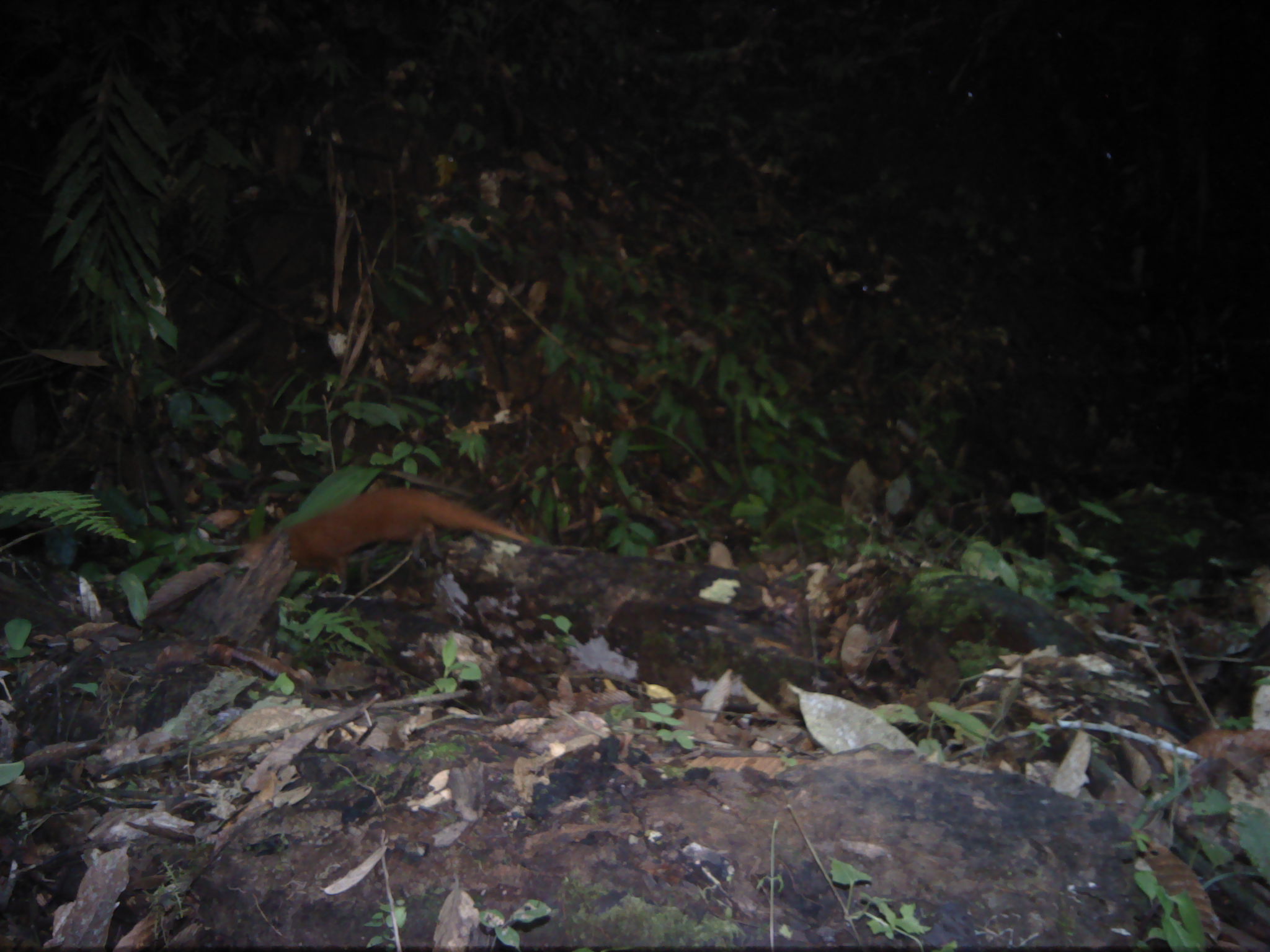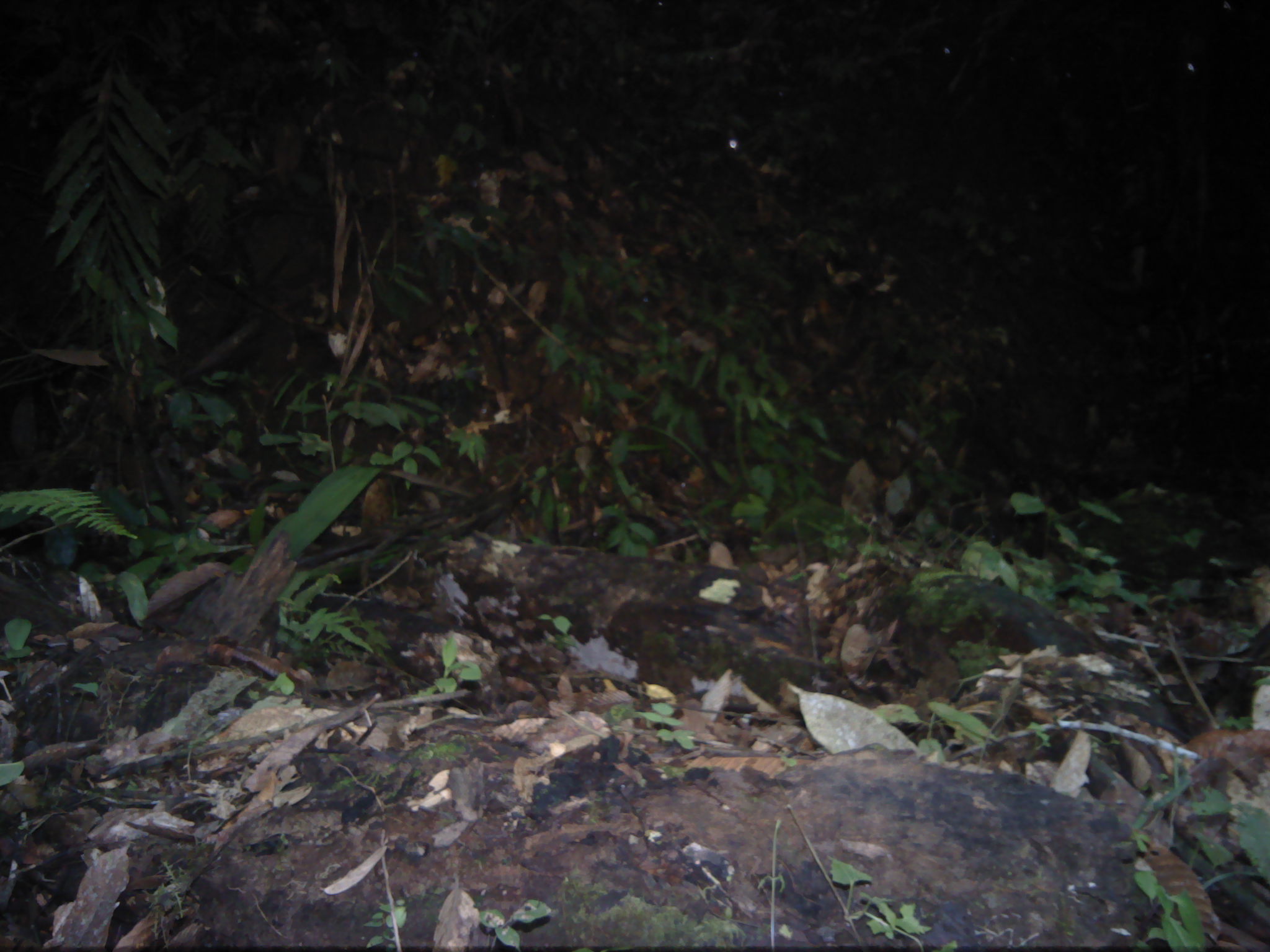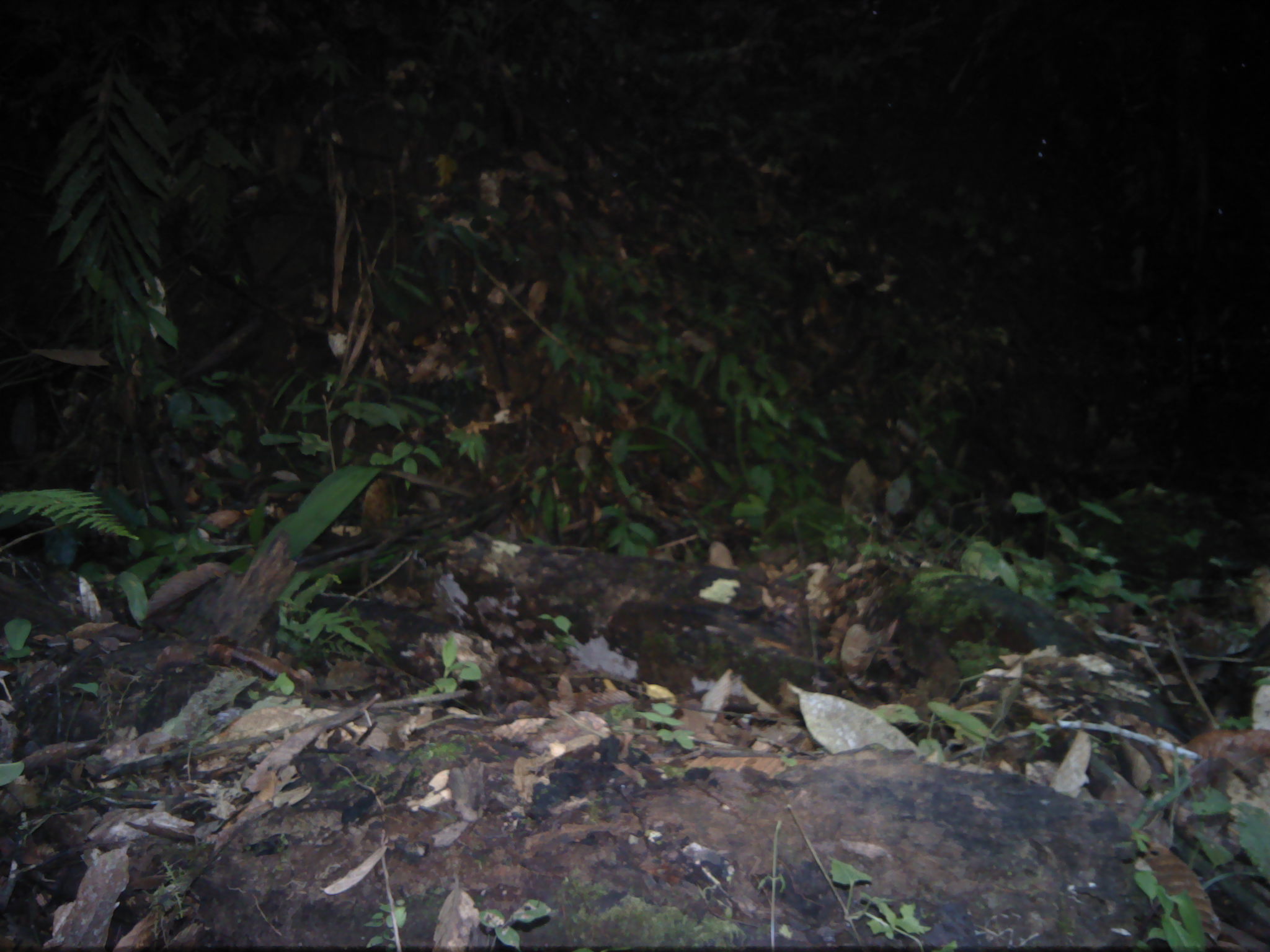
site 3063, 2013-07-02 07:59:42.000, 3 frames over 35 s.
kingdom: Animalia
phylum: Chordata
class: Mammalia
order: Carnivora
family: Herpestidae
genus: Urva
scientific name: Urva semitorquata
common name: collared mongoose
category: herpestes semitorquatus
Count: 1.